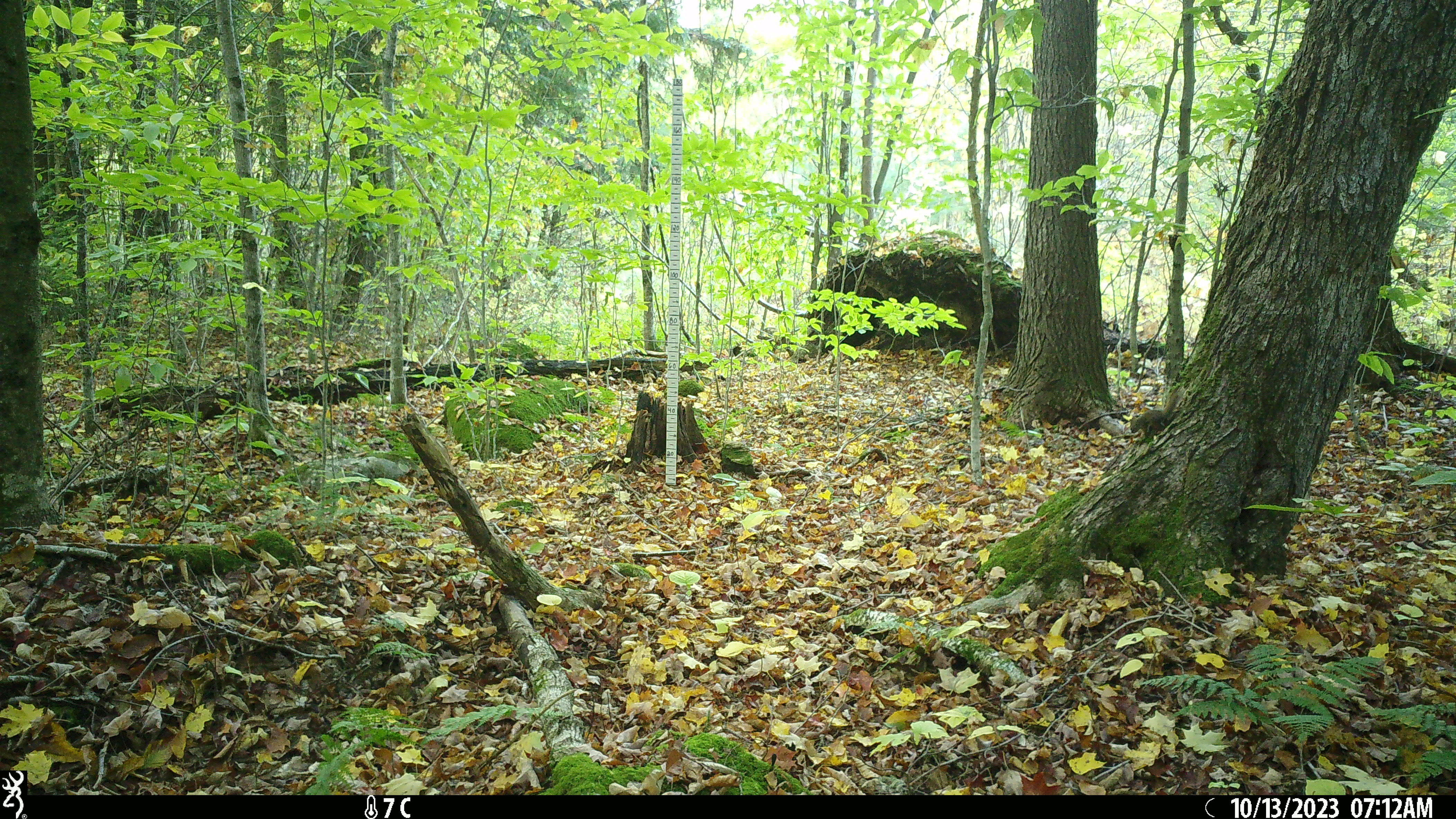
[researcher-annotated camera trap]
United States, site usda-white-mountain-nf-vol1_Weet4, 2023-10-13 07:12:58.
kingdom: Animalia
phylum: Chordata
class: Mammalia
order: Rodentia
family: Sciuridae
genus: Tamiasciurus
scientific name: Tamiasciurus hudsonicus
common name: red squirrel